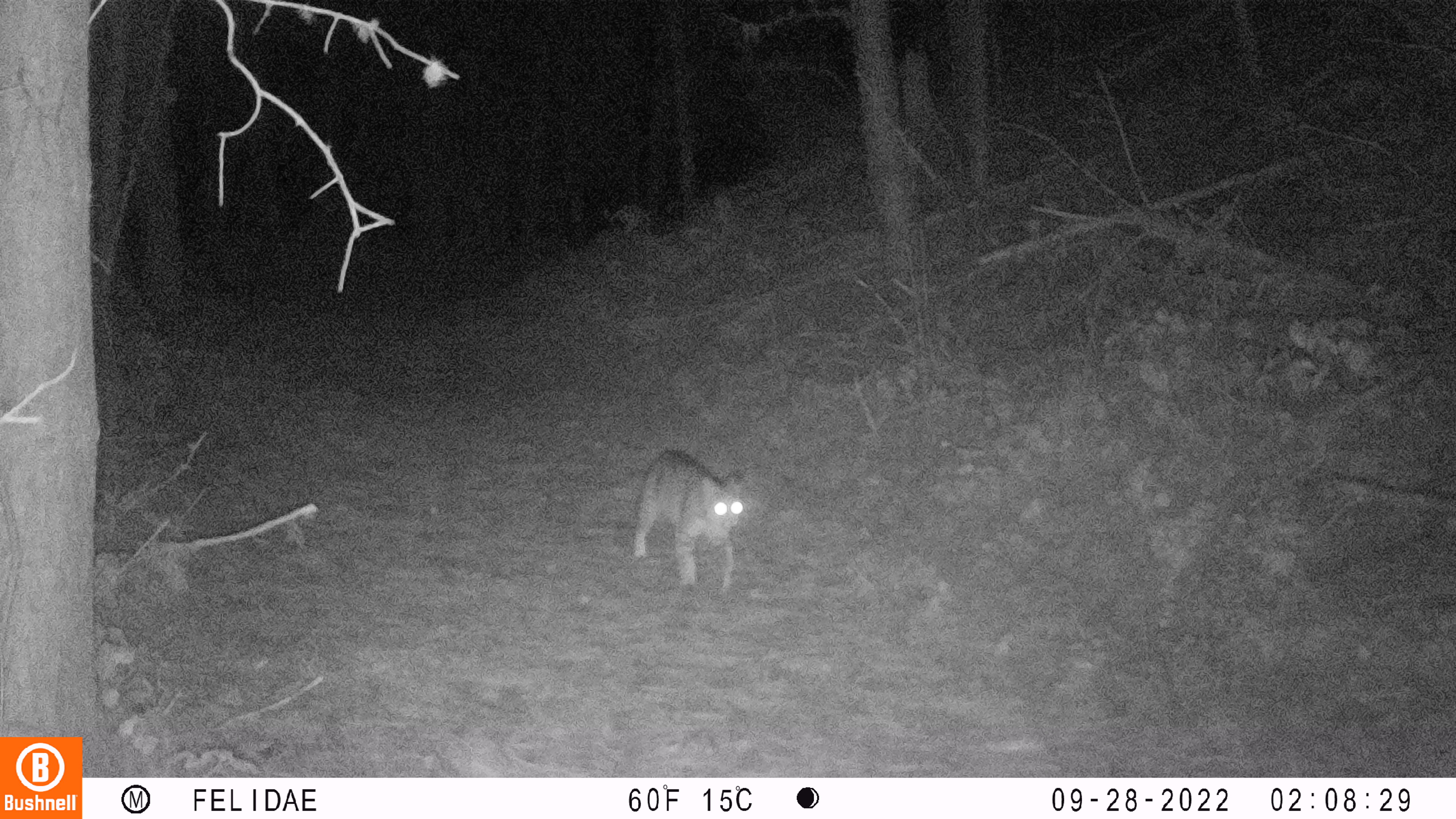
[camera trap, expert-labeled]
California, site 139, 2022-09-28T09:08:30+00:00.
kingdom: Animalia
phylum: Chordata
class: Mammalia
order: Carnivora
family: Felidae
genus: Lynx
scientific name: Lynx rufus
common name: bobcat